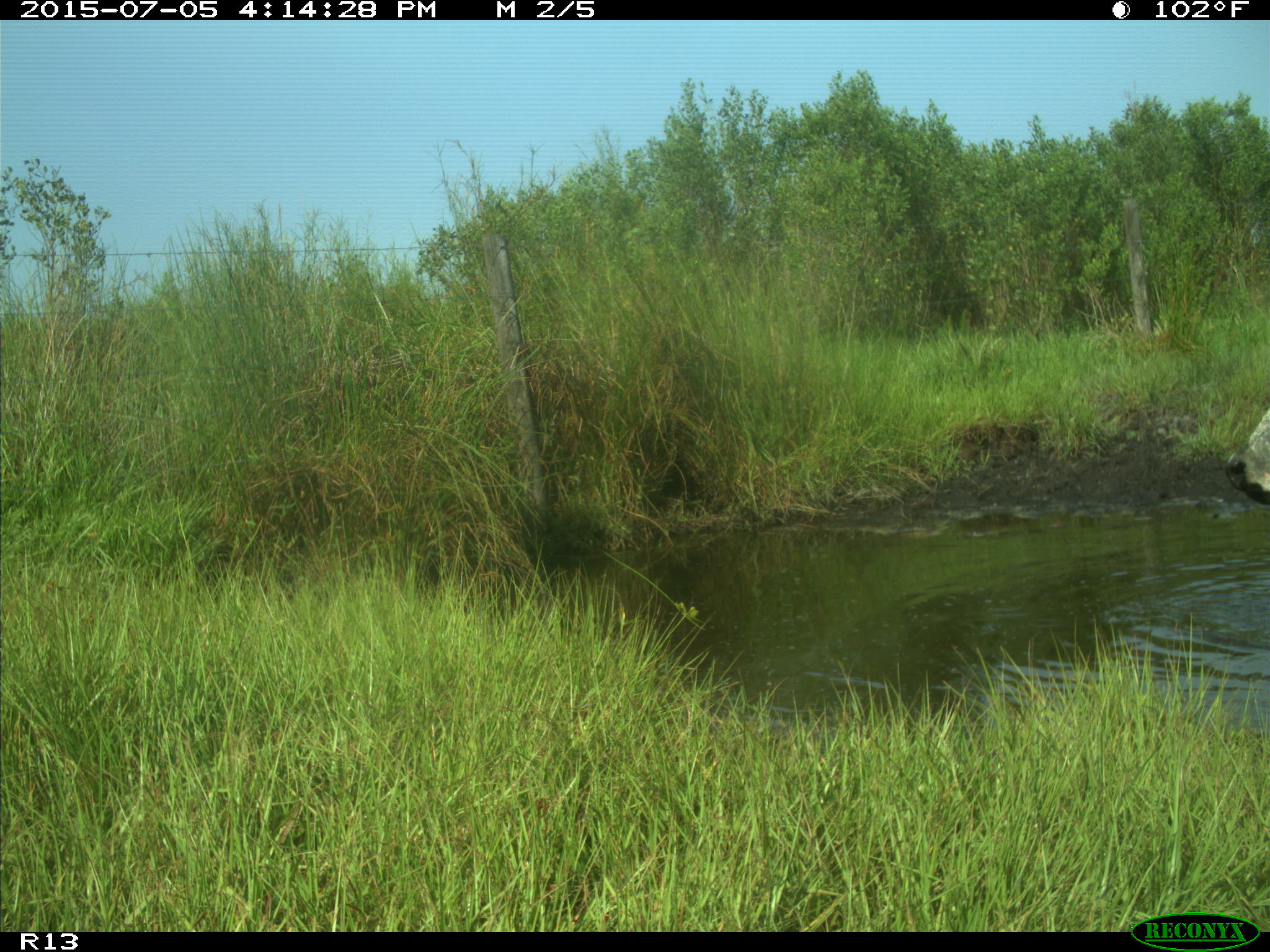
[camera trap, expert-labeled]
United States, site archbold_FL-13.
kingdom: Animalia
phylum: Chordata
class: Mammalia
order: Artiodactyla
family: Bovidae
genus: Bos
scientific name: Bos taurus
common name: domestic cow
Bos taurus (domestic cow).